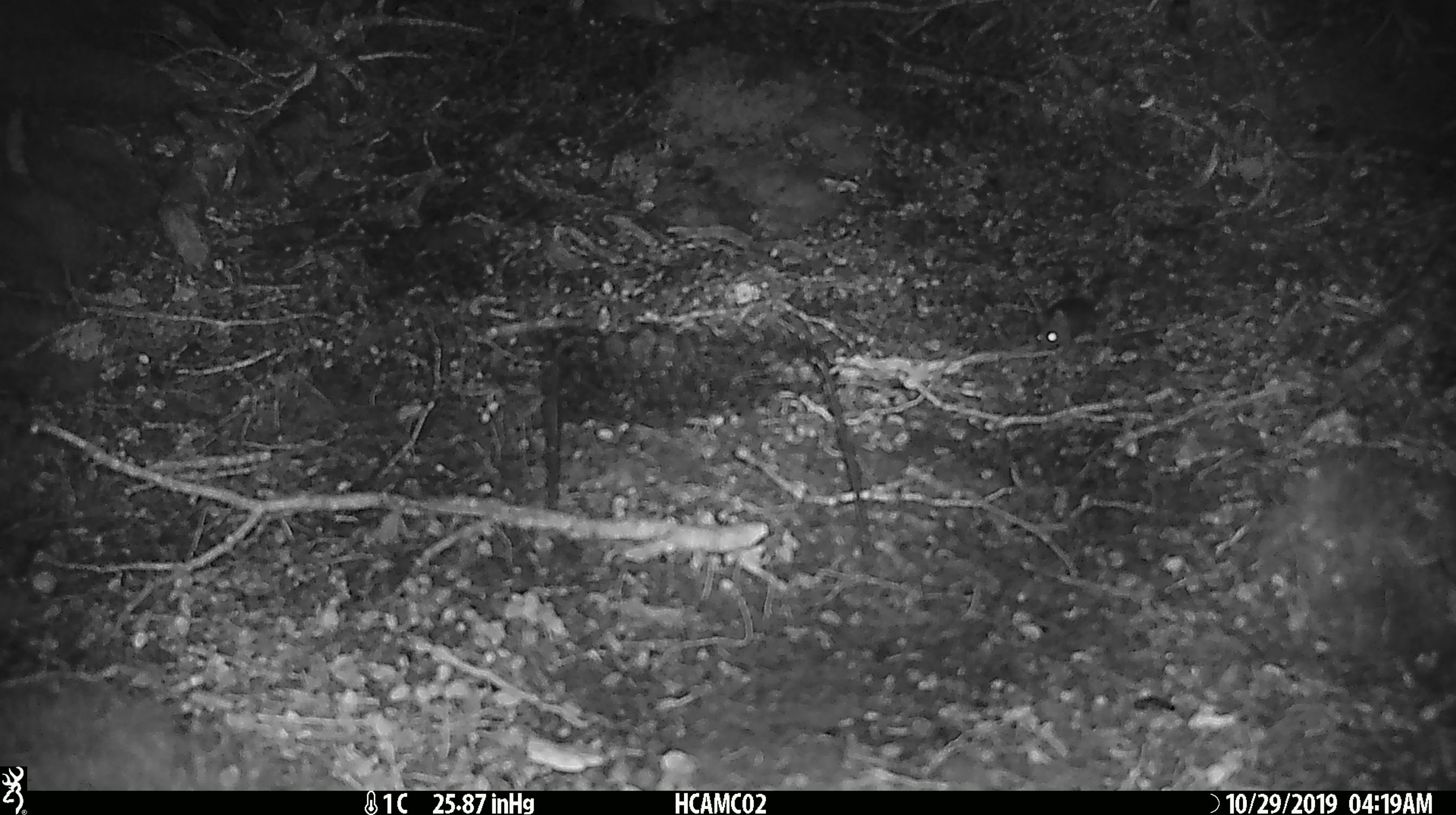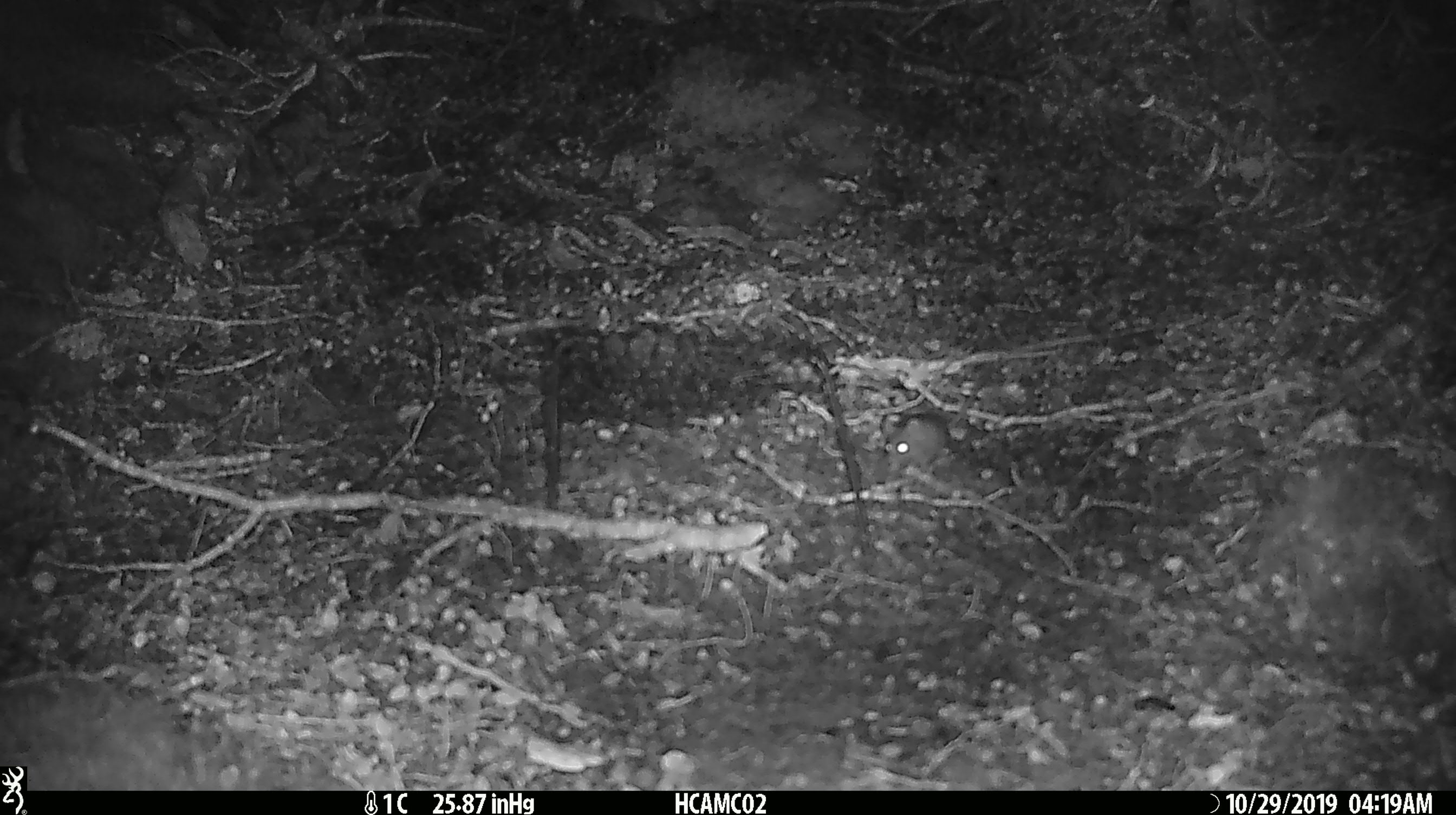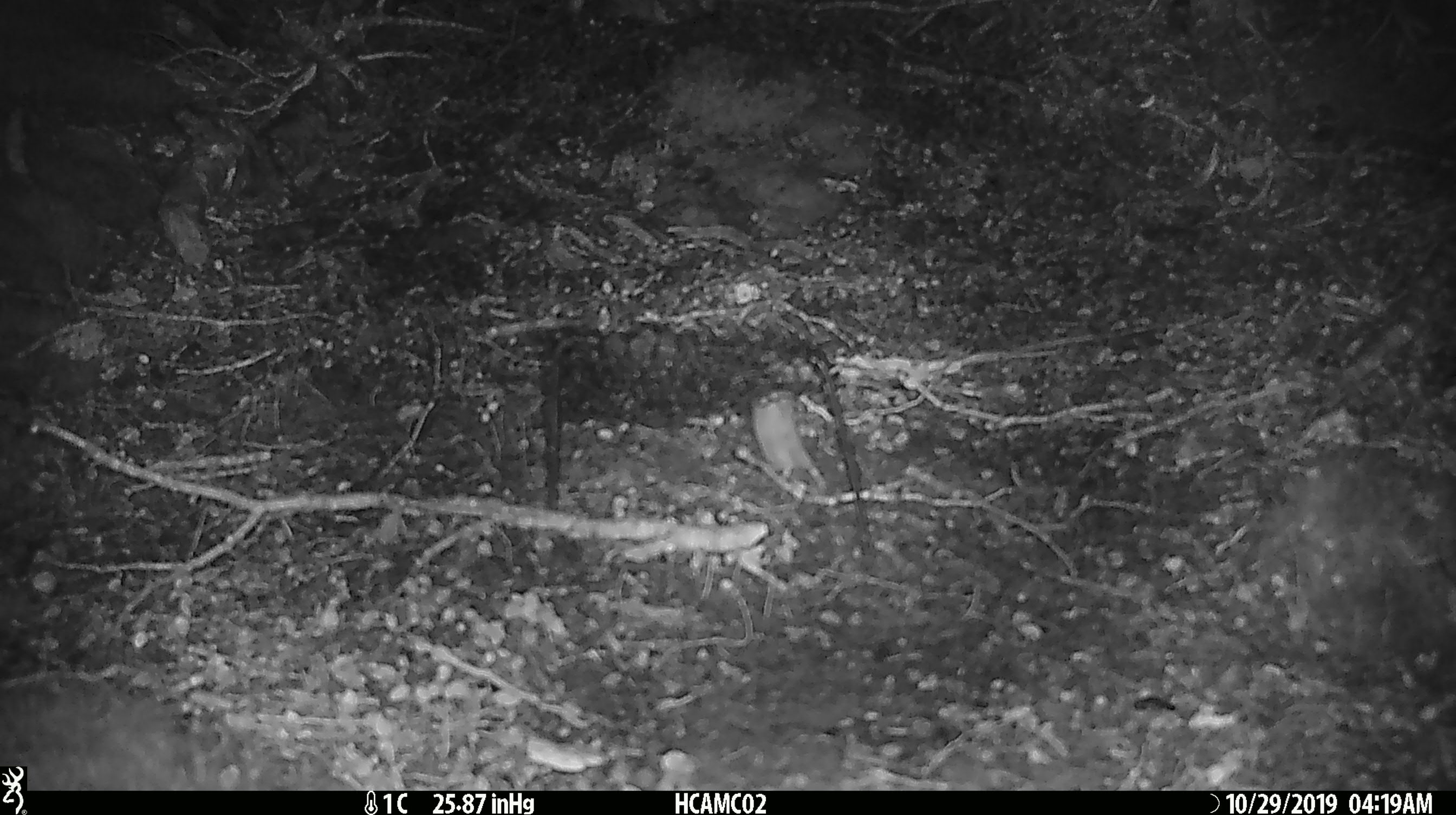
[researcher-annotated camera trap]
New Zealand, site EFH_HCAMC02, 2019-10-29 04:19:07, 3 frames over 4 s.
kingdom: Animalia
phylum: Chordata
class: Mammalia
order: Rodentia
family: Muridae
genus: Mus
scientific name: Mus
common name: mouse